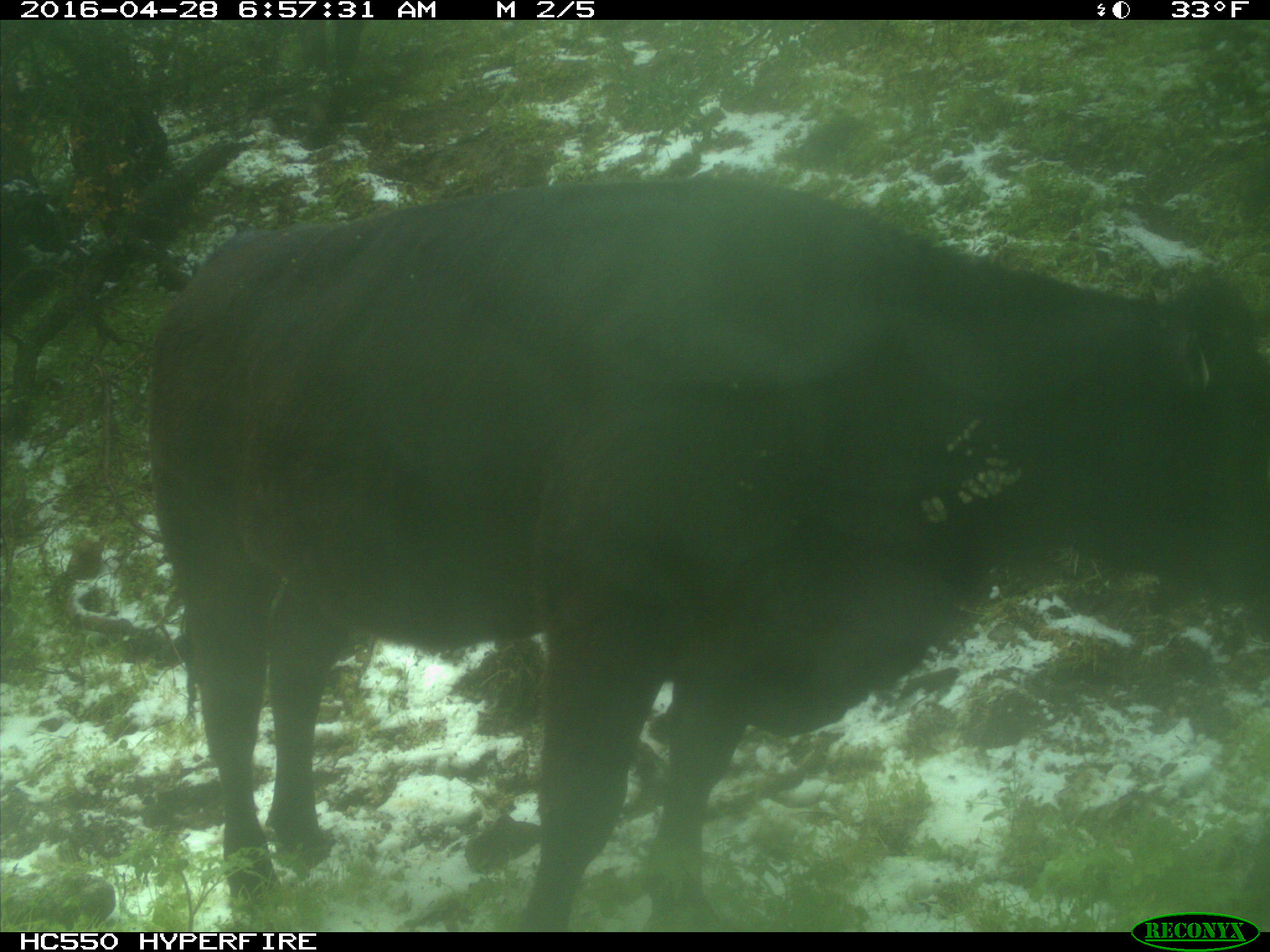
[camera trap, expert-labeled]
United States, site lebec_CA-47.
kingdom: Animalia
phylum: Chordata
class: Mammalia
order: Artiodactyla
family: Bovidae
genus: Bos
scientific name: Bos taurus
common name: domestic cow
Bos taurus (domestic cow).